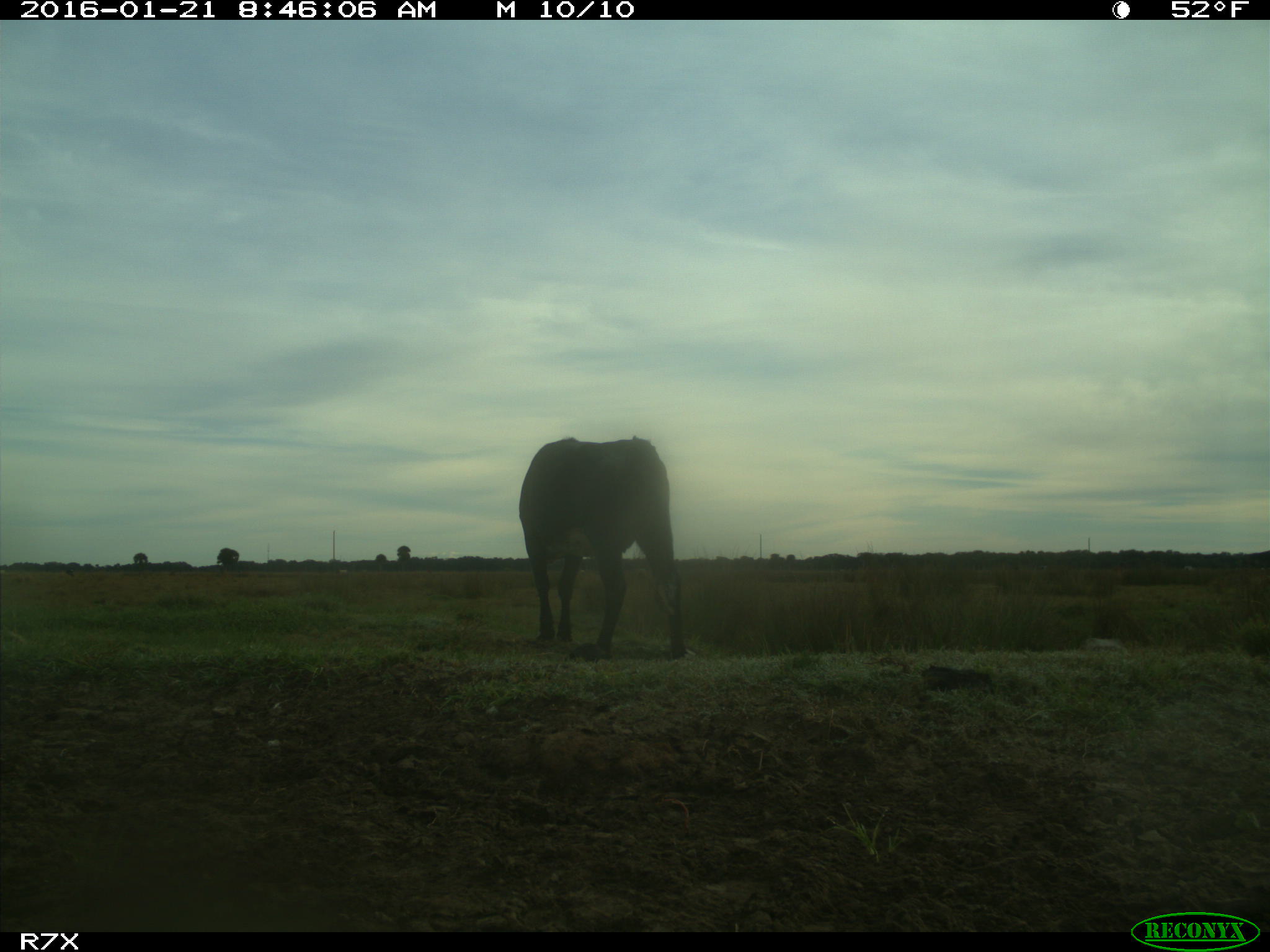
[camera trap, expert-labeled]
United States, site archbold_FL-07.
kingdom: Animalia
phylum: Chordata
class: Mammalia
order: Artiodactyla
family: Bovidae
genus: Bos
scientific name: Bos taurus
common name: domestic cow